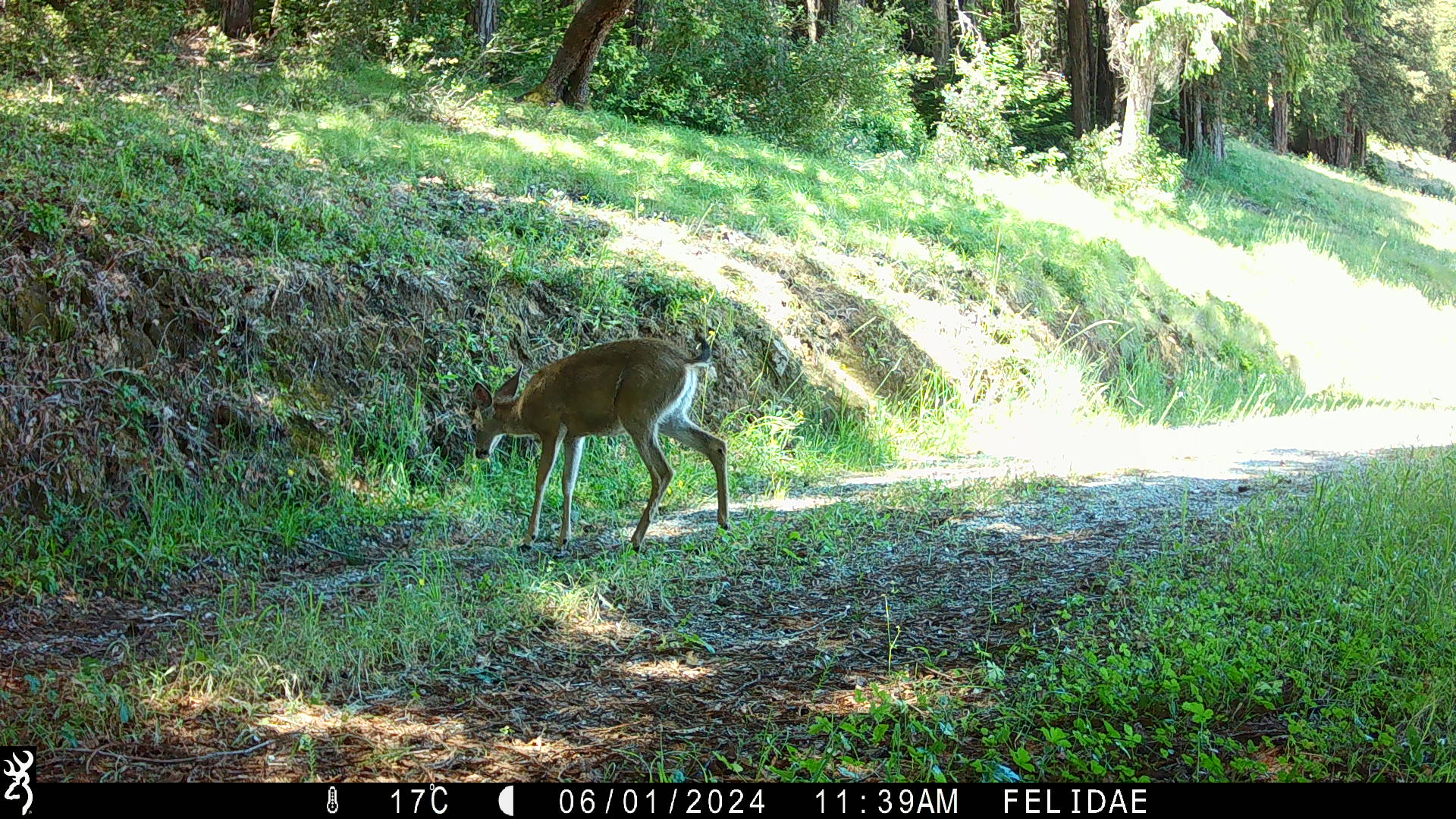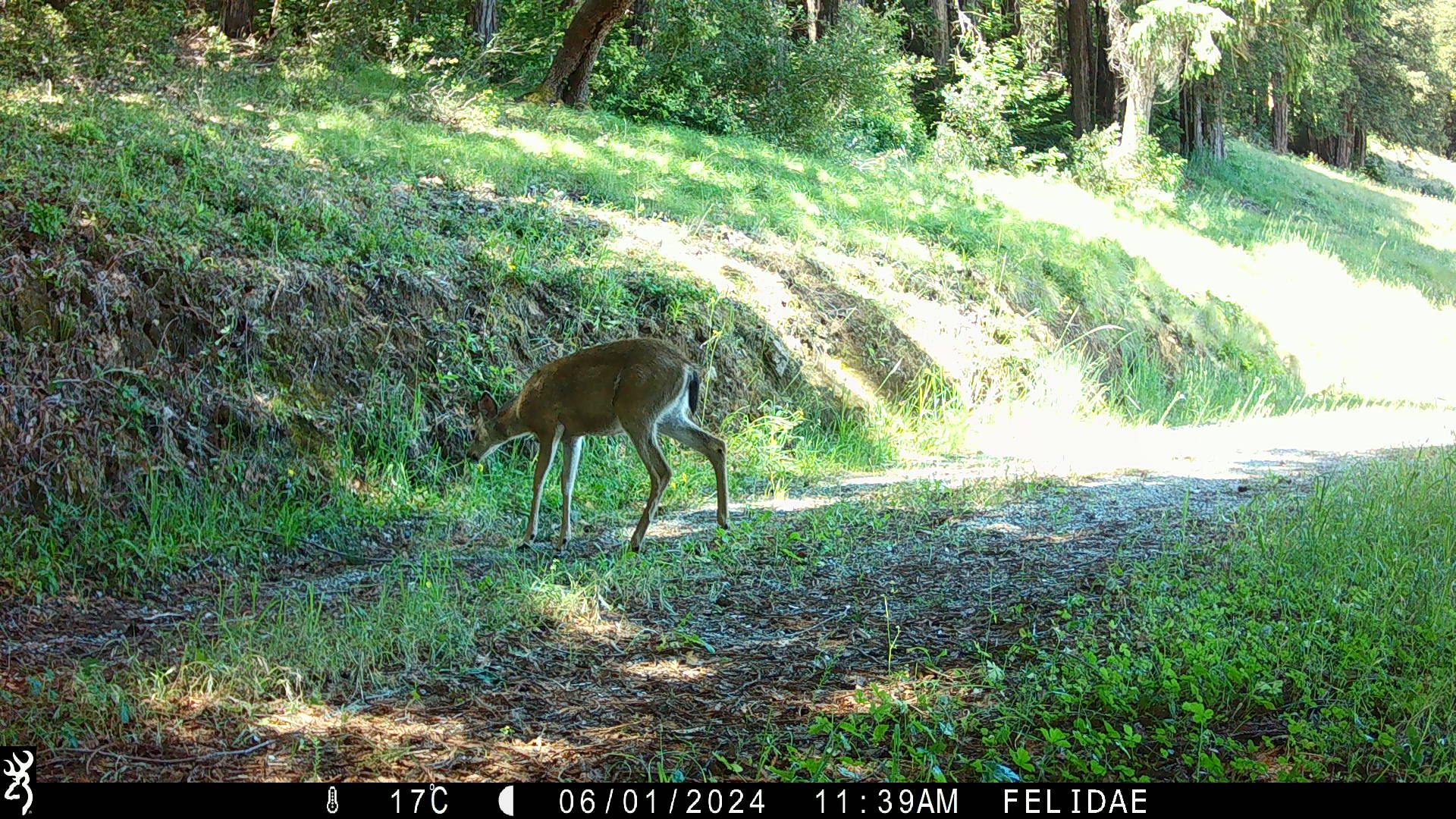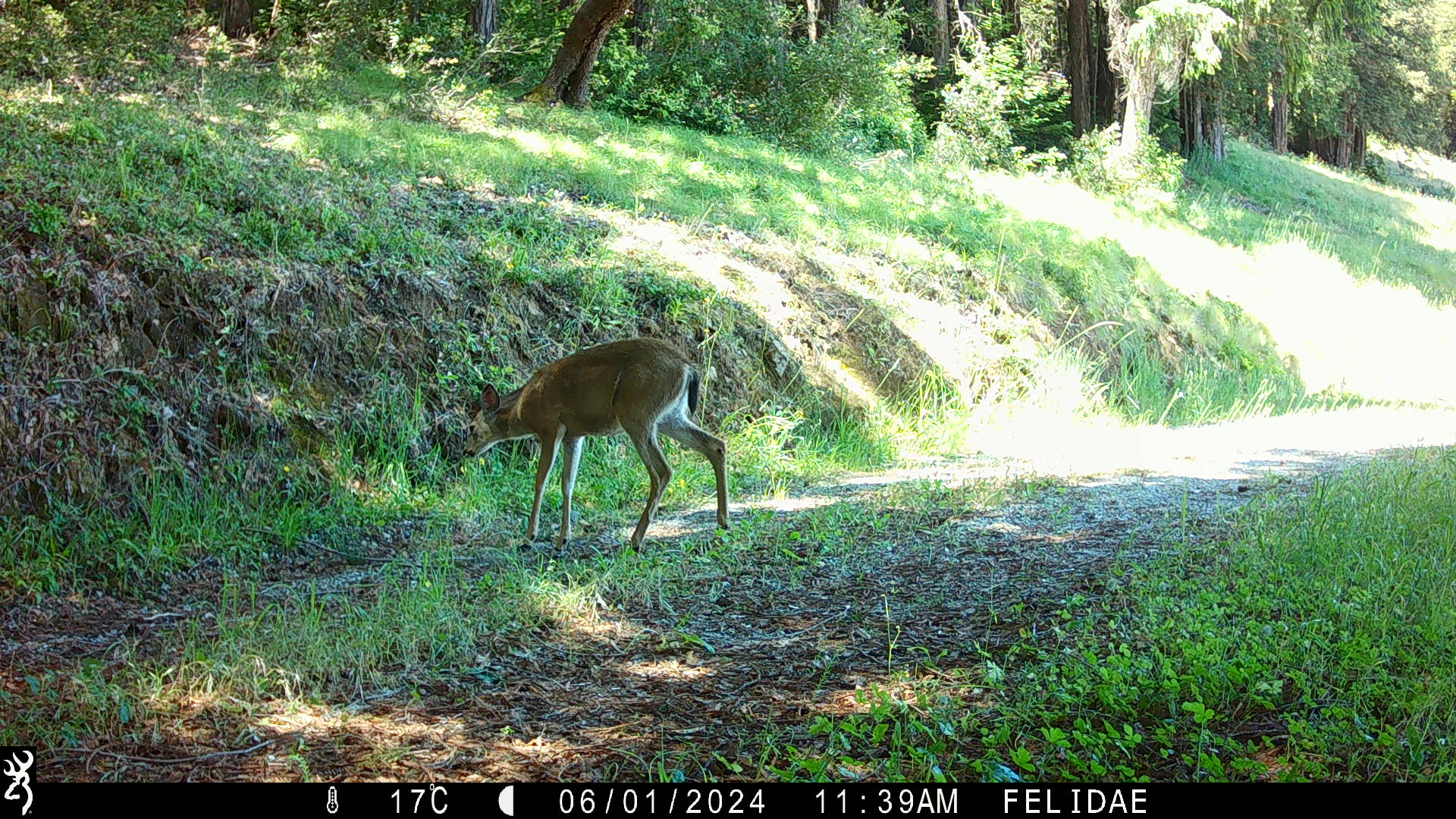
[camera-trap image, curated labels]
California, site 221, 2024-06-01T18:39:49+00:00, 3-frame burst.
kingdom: Animalia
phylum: Chordata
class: Mammalia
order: Artiodactyla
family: Cervidae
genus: Odocoileus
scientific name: Odocoileus hemionus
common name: mule deer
Mule deer (Odocoileus hemionus).